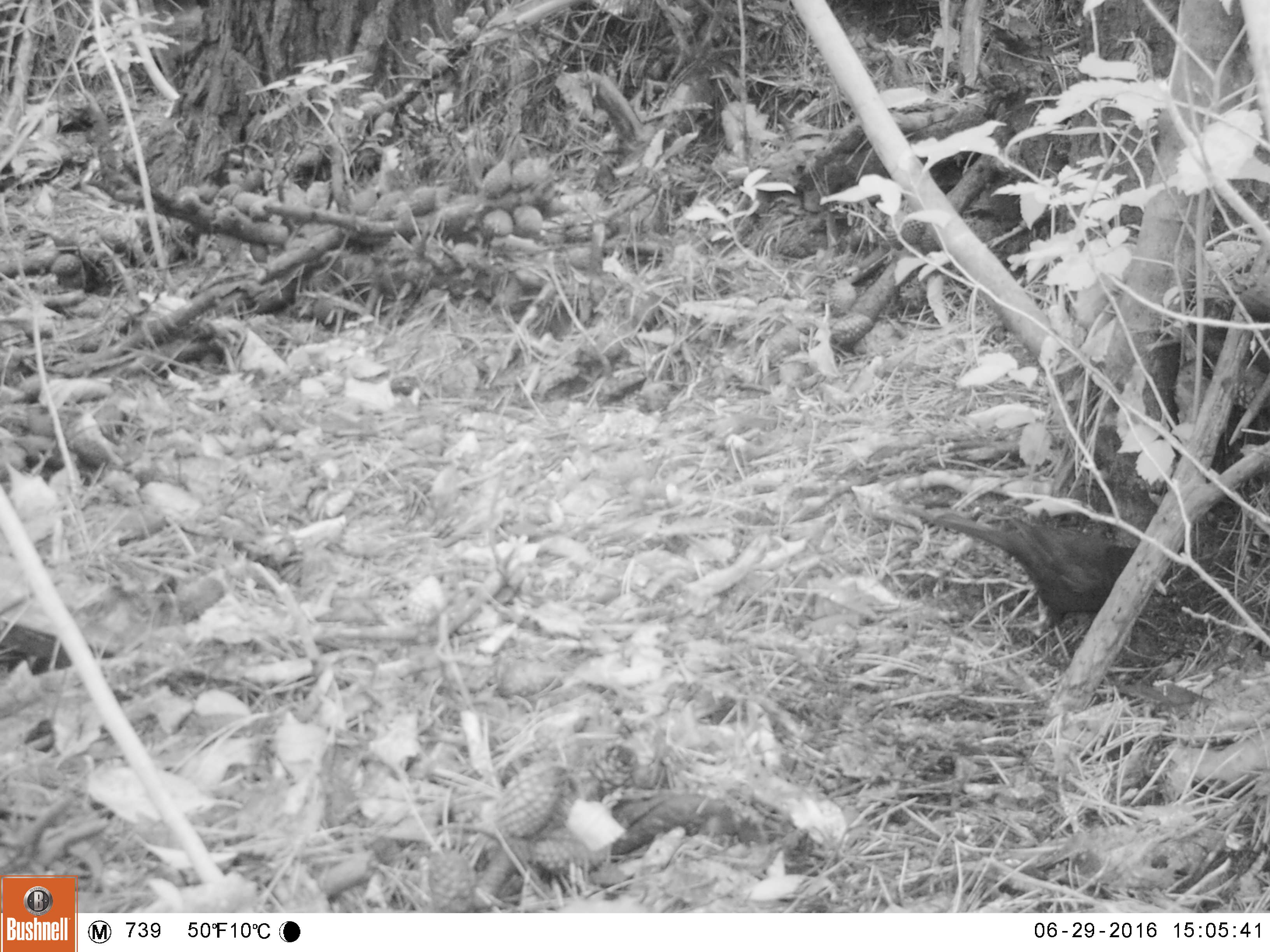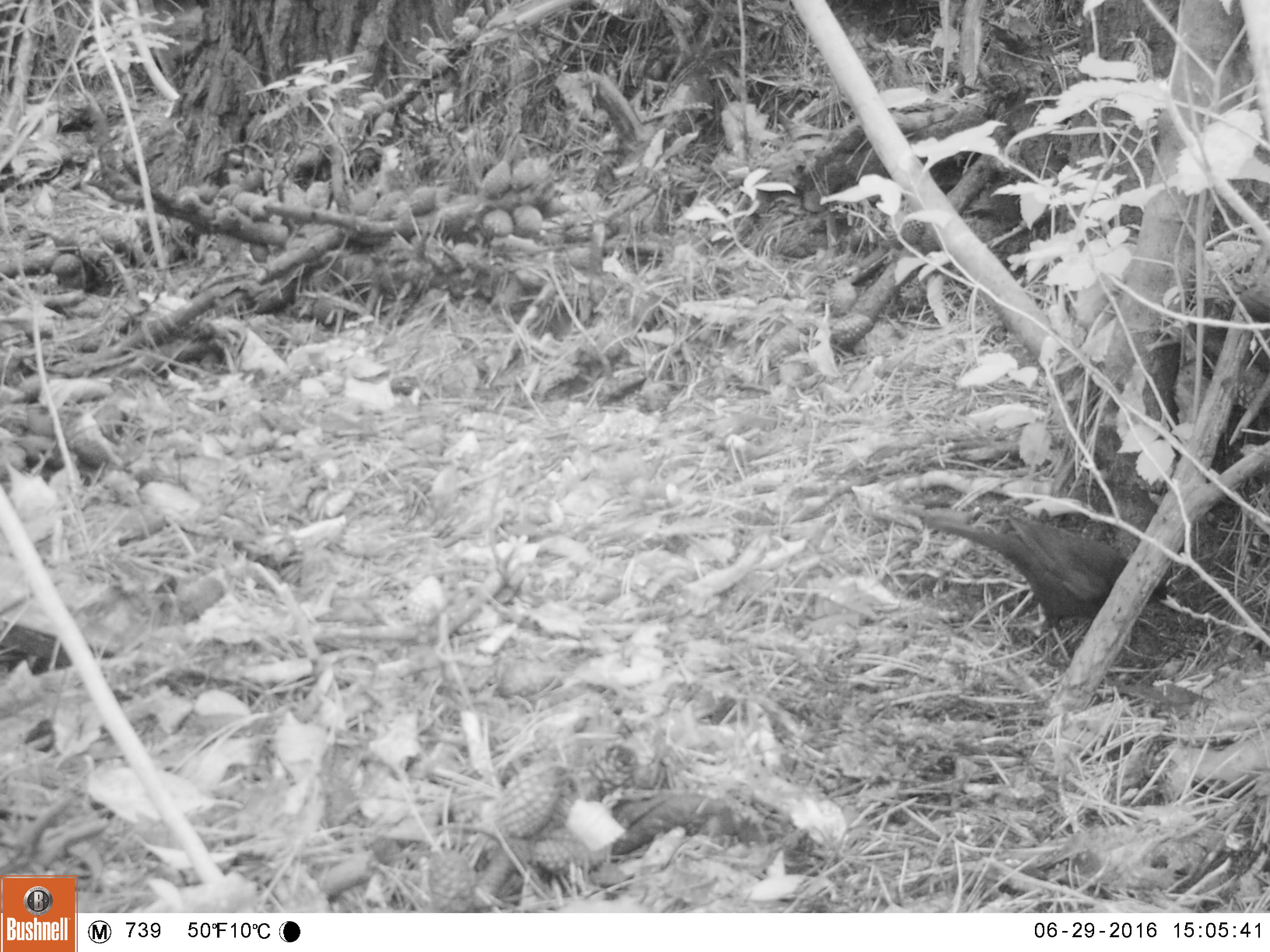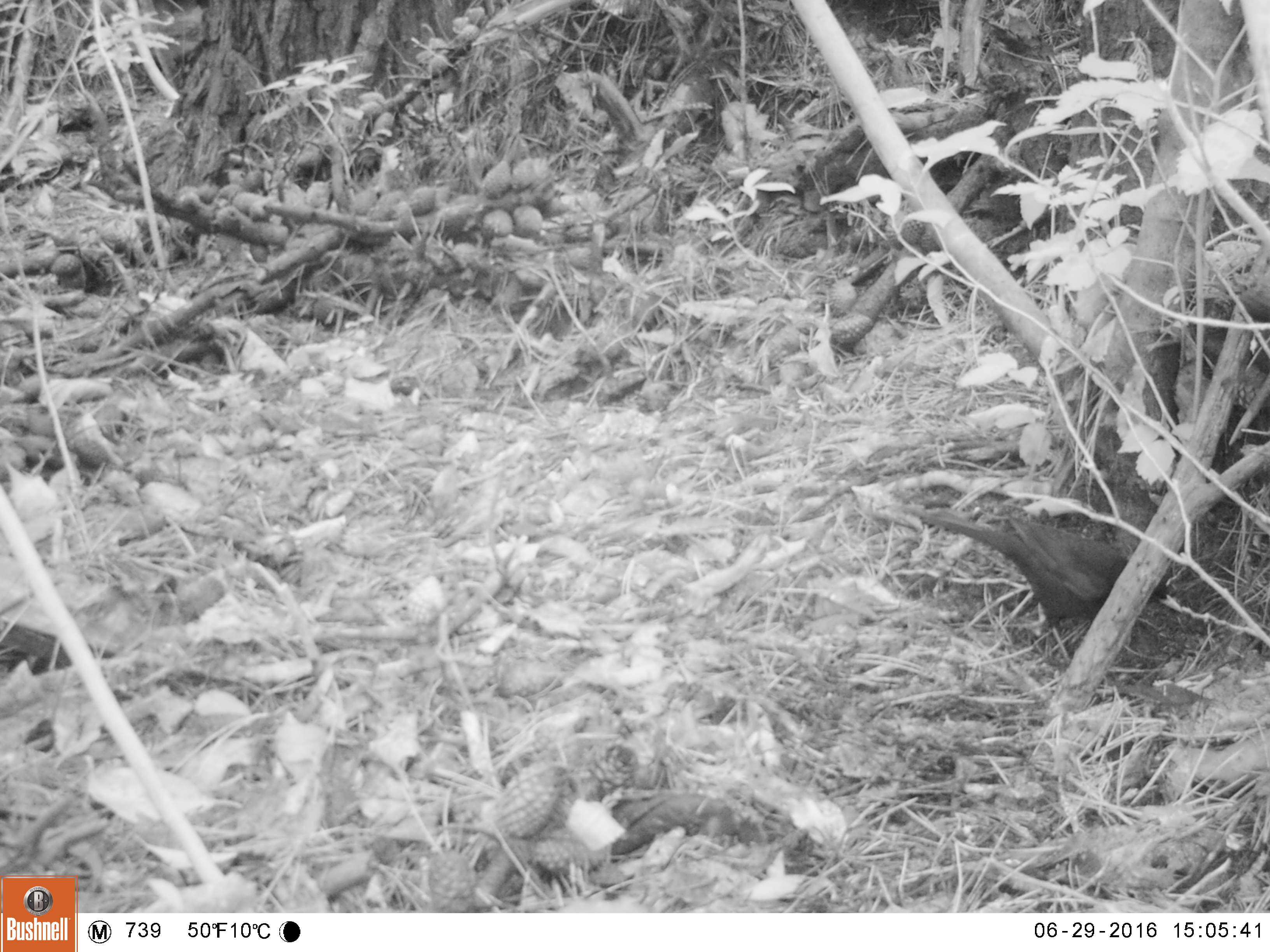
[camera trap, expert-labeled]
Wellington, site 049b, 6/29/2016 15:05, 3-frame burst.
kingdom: Animalia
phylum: Chordata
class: Aves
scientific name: Aves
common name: bird